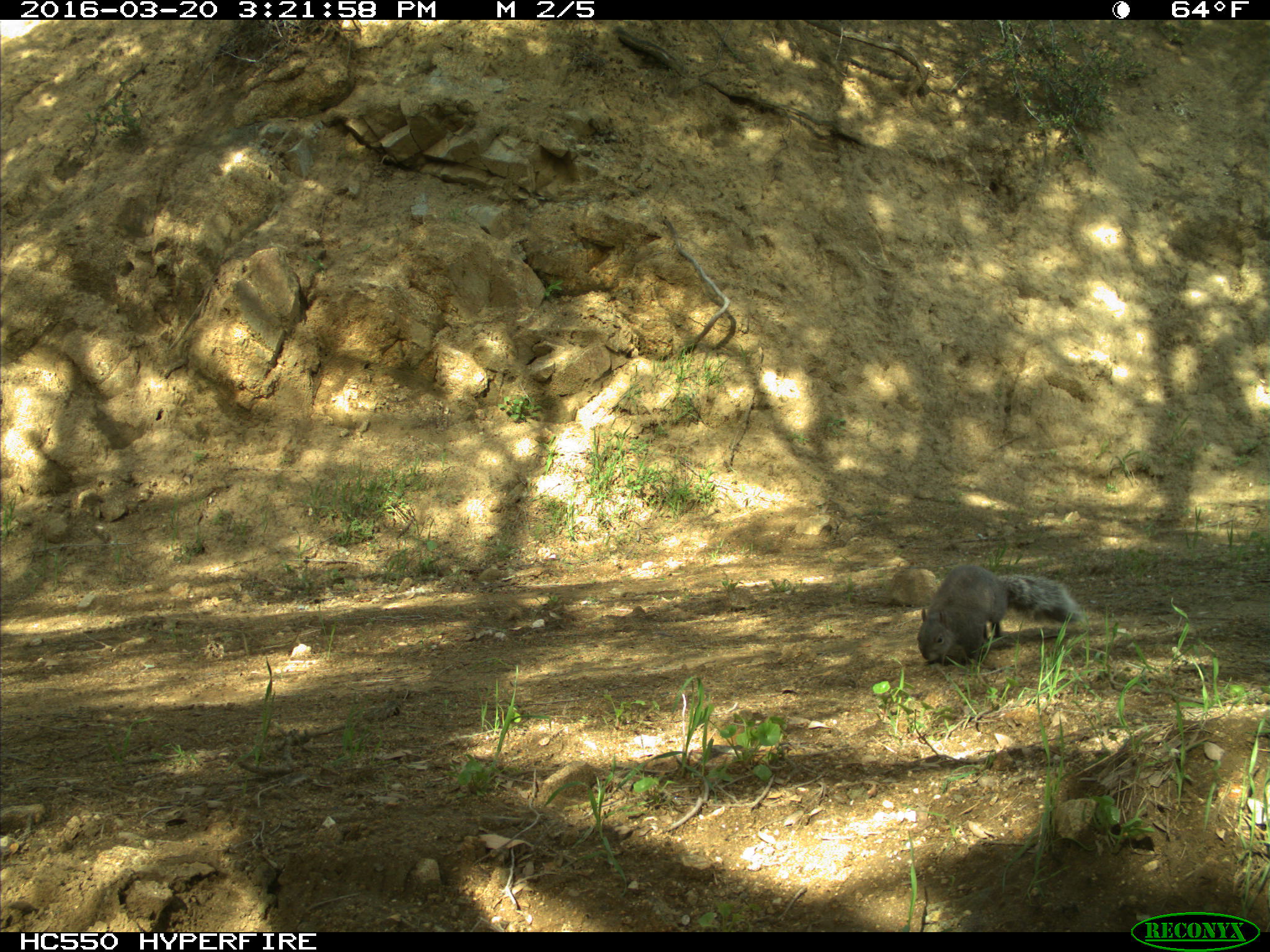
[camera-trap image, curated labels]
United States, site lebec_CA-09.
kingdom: Animalia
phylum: Chordata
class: Mammalia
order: Rodentia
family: Sciuridae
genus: Sciurus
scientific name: Sciurus carolinensis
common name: eastern gray squirrel